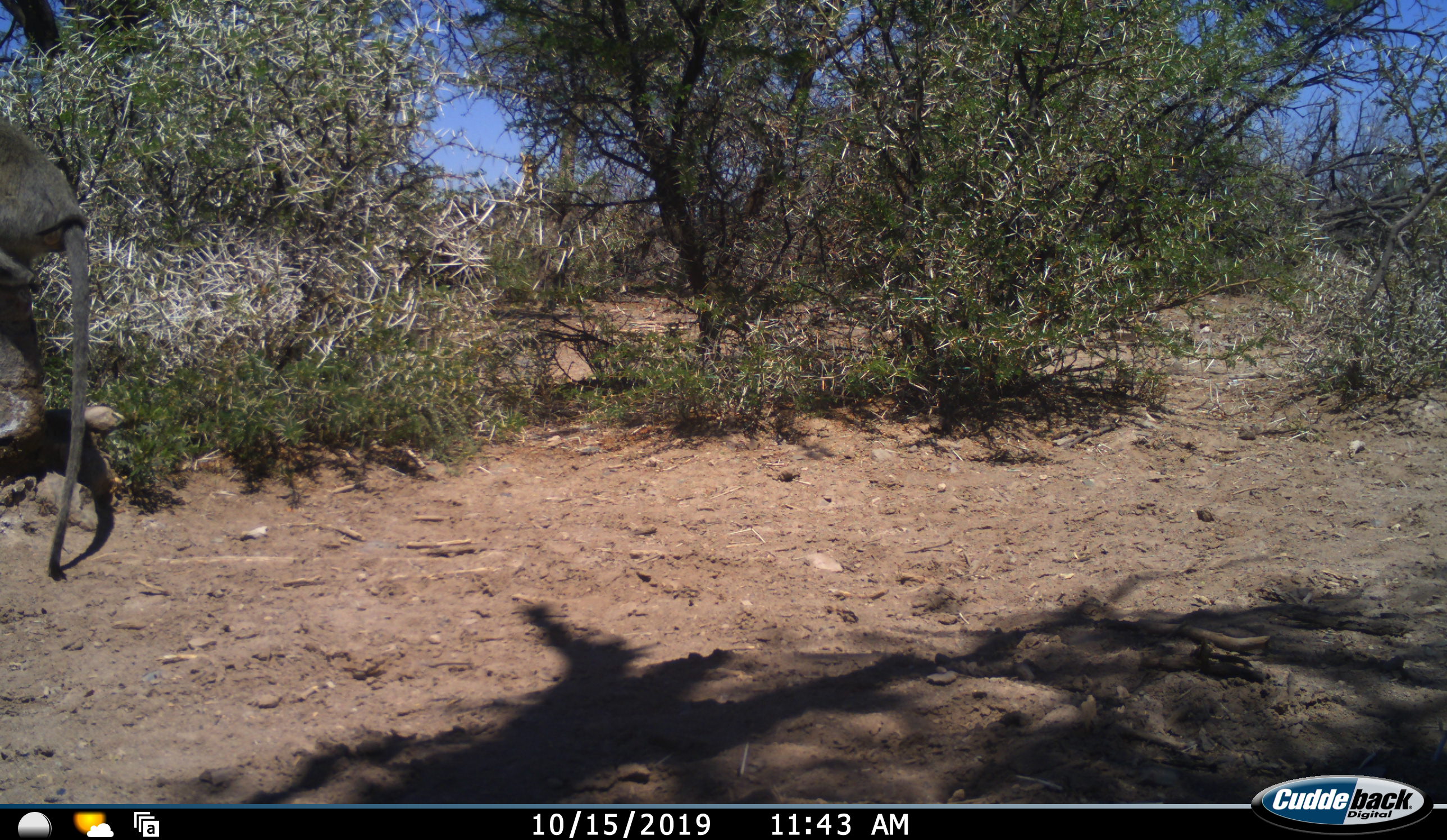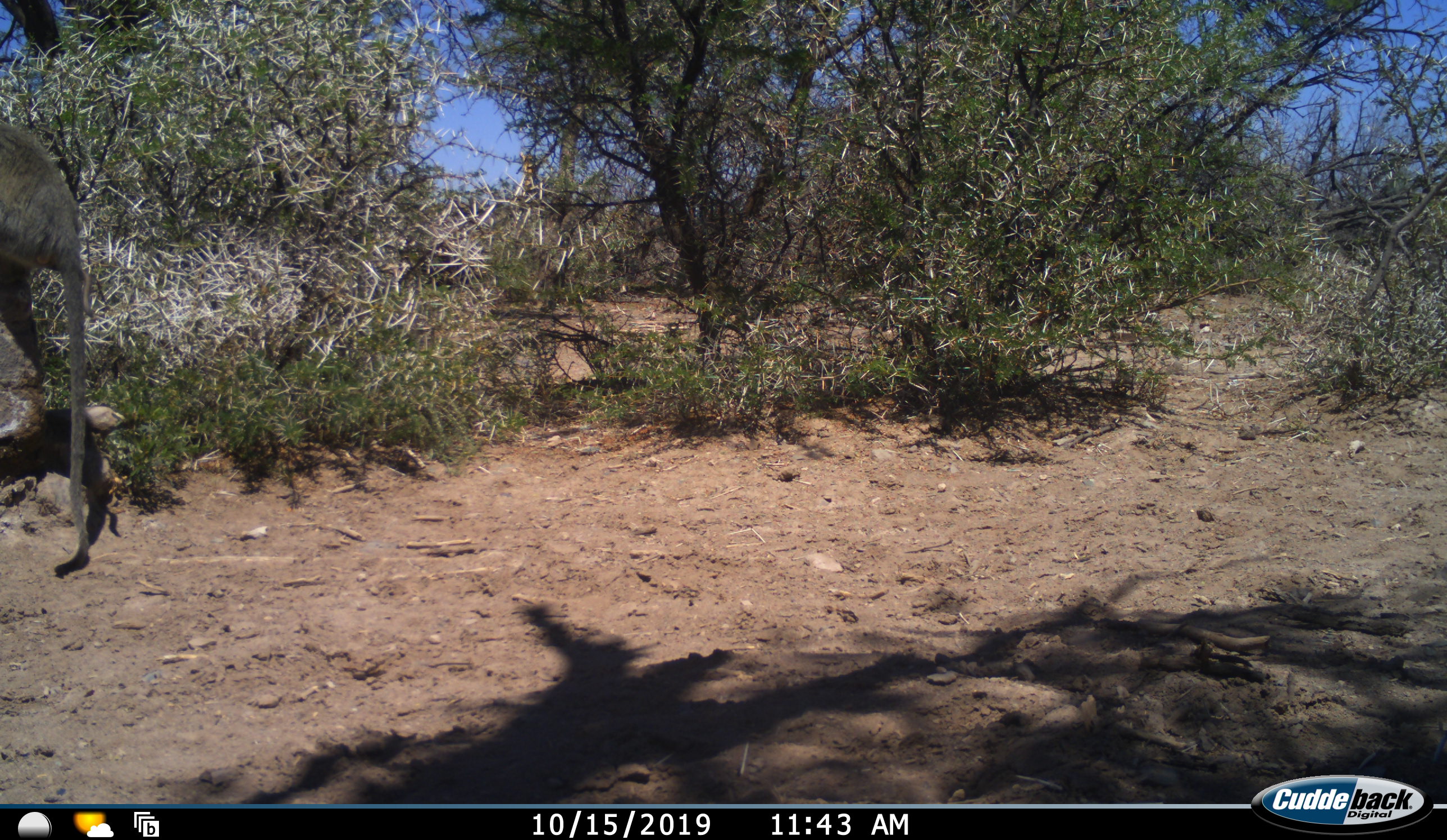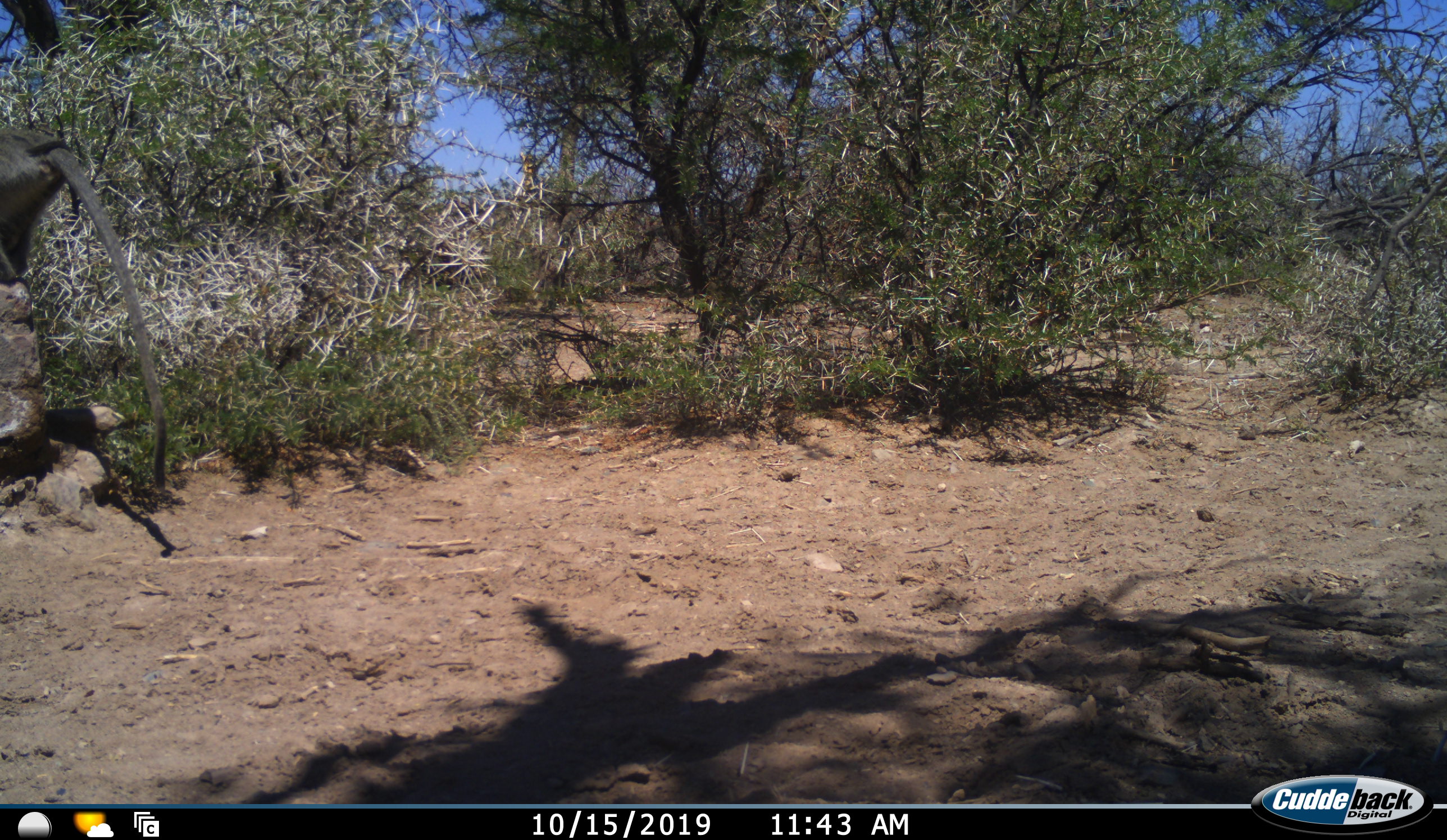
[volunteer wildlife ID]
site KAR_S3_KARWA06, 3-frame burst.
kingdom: Animalia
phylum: Chordata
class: Mammalia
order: Primates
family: Cercopithecidae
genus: Chlorocebus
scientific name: Chlorocebus pygerythrus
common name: vervet monkey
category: monkeyvervet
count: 1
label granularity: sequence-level